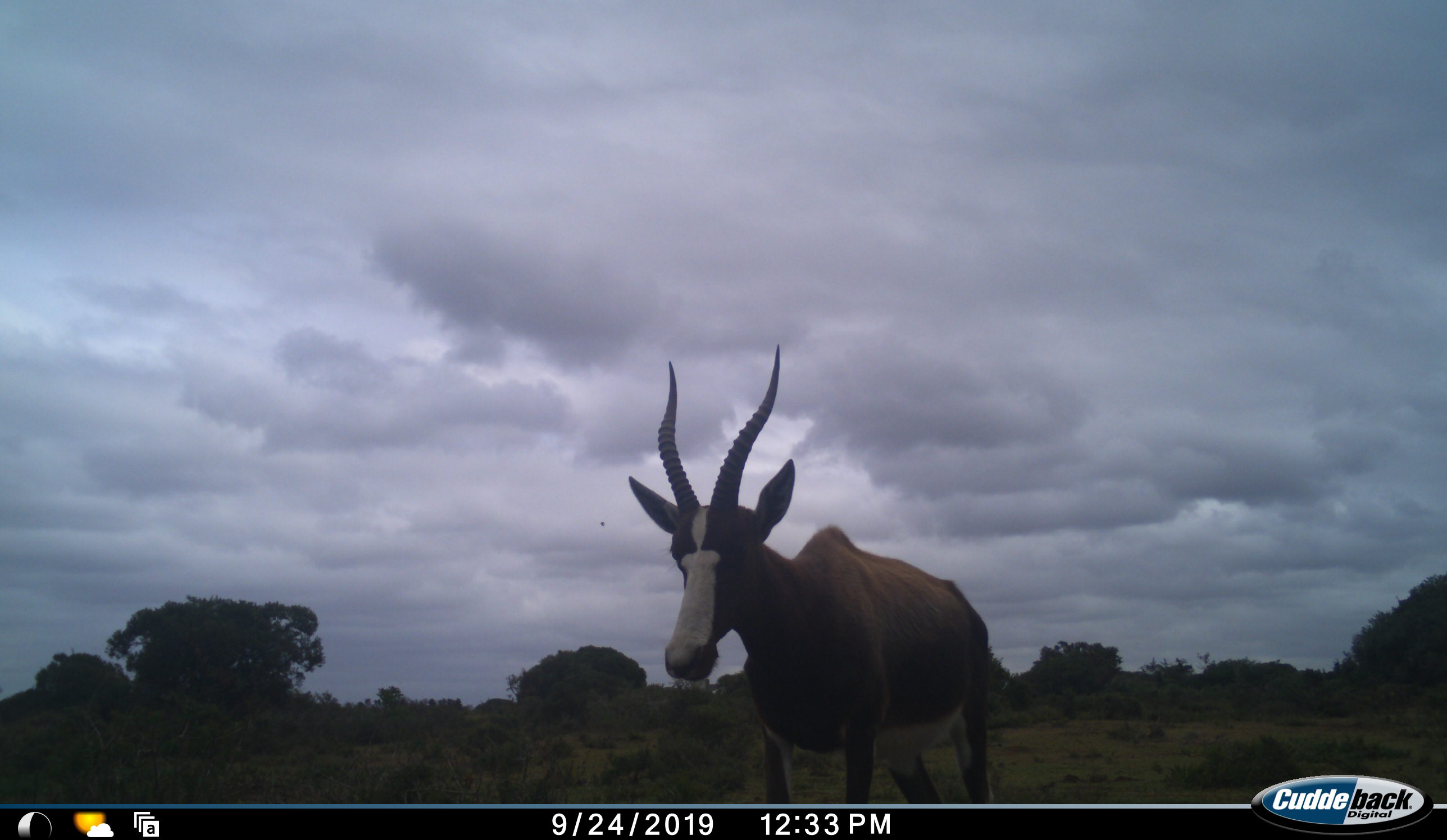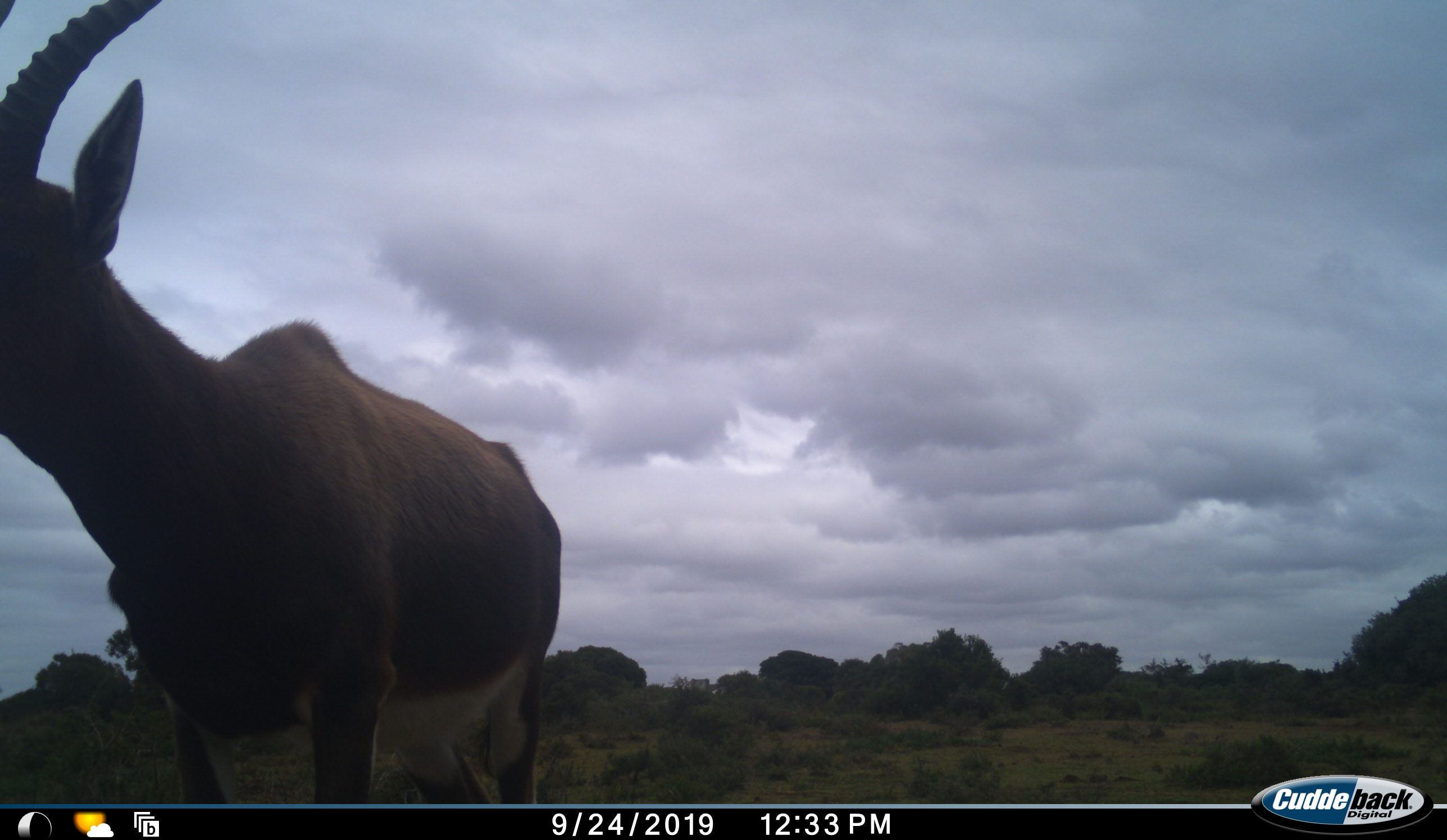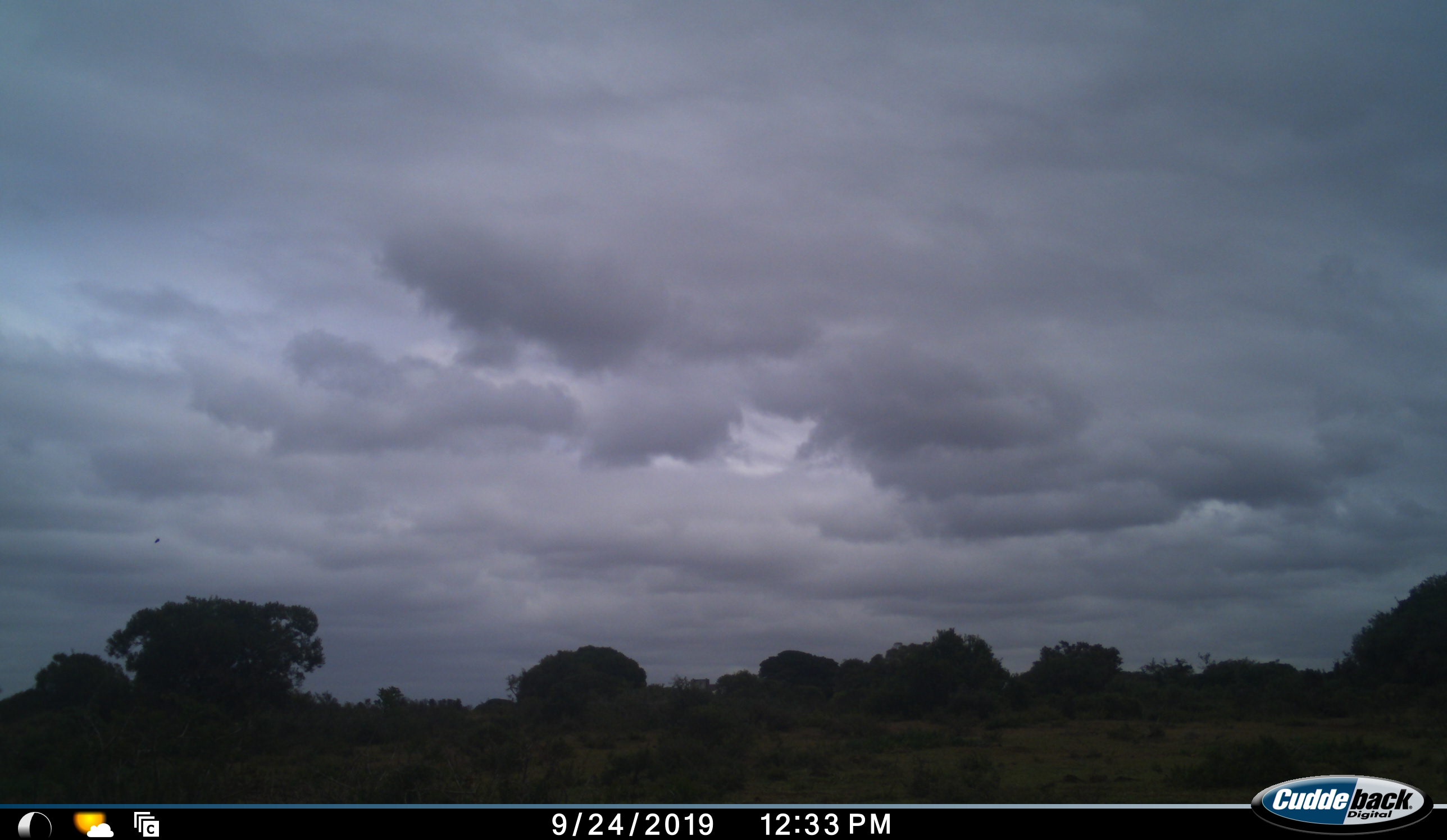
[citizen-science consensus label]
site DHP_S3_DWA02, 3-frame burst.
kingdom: Animalia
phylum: Chordata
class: Mammalia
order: Artiodactyla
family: Bovidae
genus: Damaliscus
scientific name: Damaliscus pygargus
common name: bontebok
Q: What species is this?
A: Bontebok (Damaliscus pygargus).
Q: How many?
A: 1.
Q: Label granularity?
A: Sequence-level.